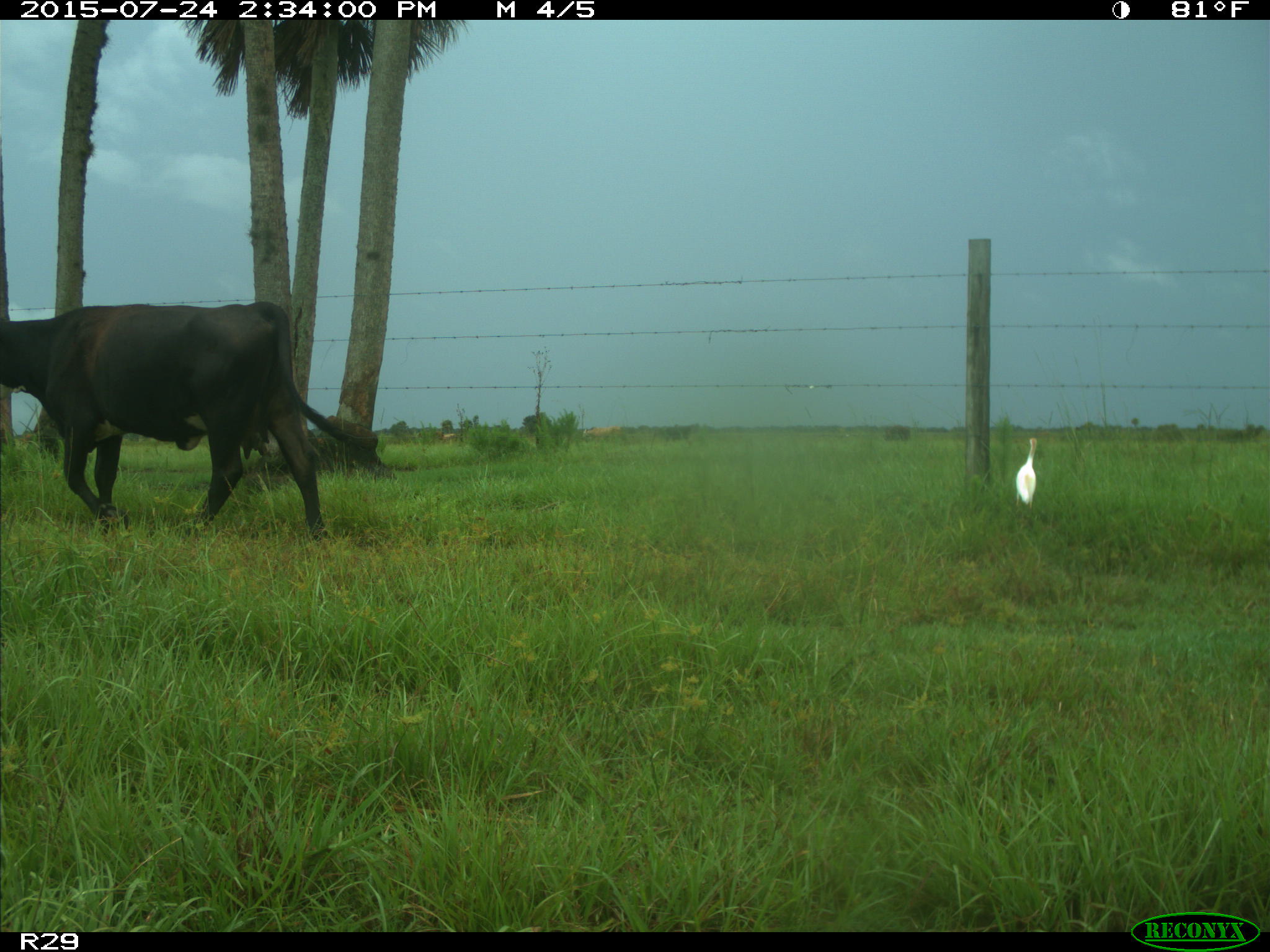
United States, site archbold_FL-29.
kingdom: Animalia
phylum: Chordata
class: Mammalia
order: Artiodactyla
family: Bovidae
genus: Bos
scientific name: Bos taurus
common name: domestic cow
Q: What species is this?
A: Bos taurus (domestic cow).